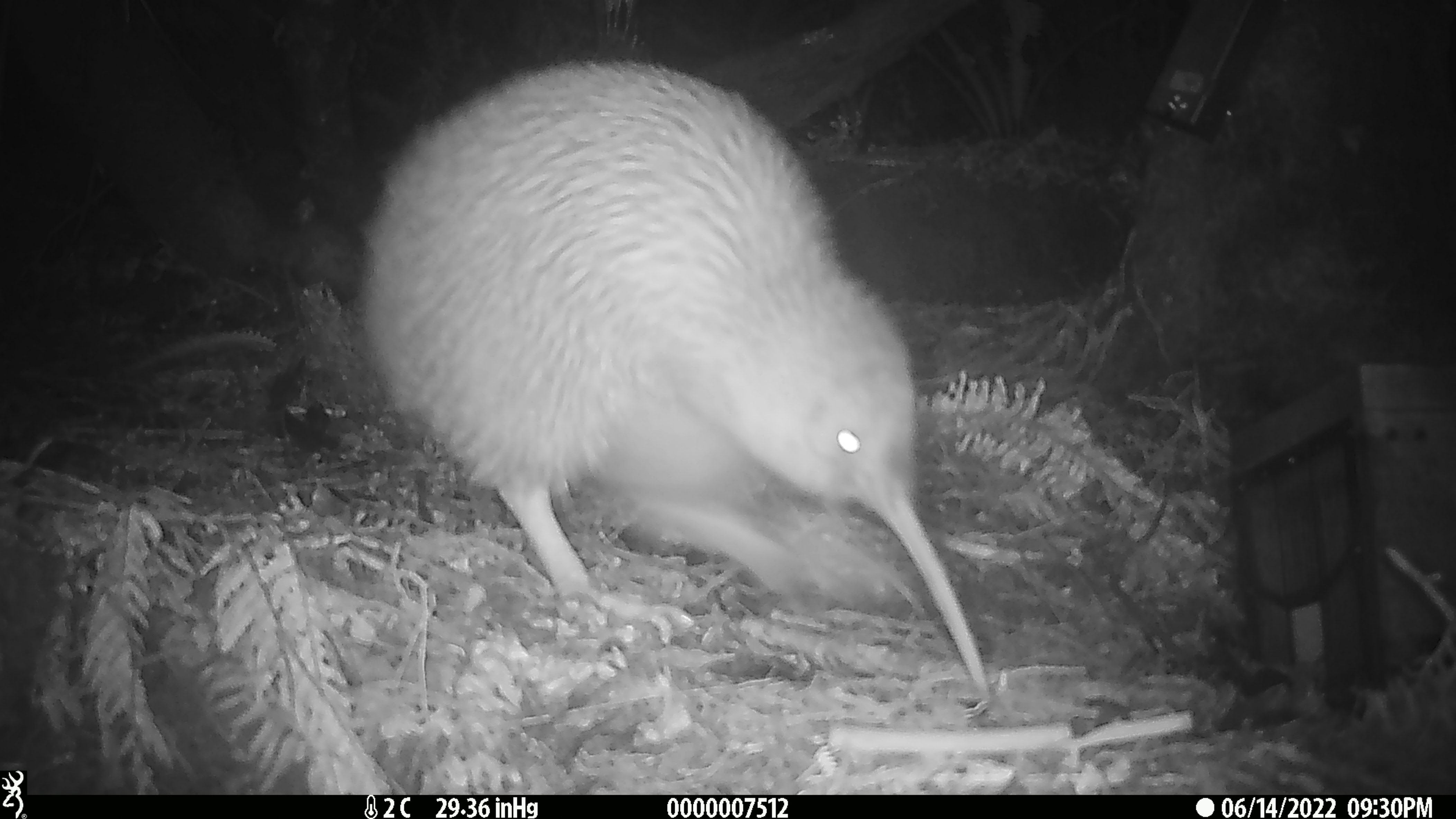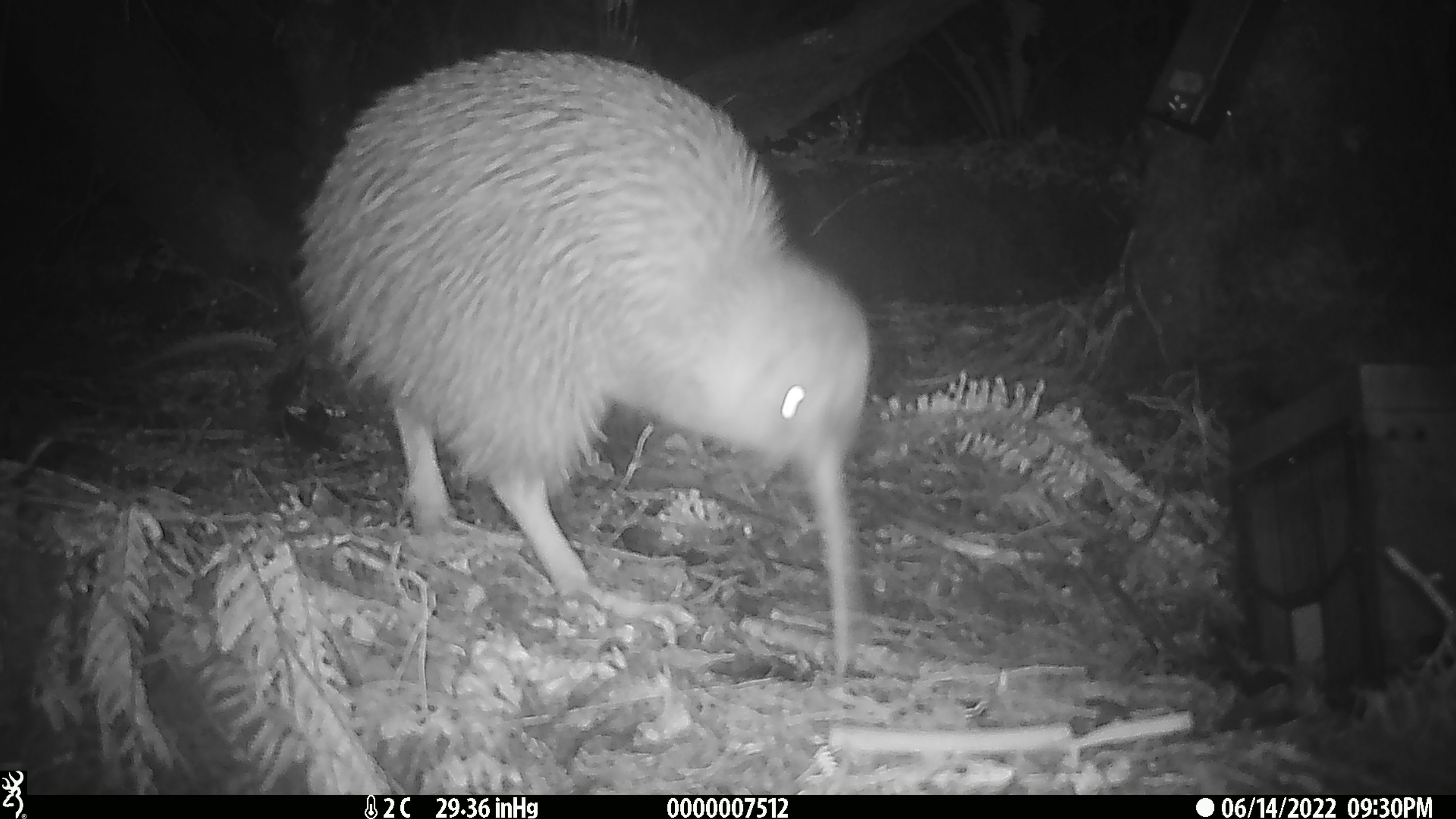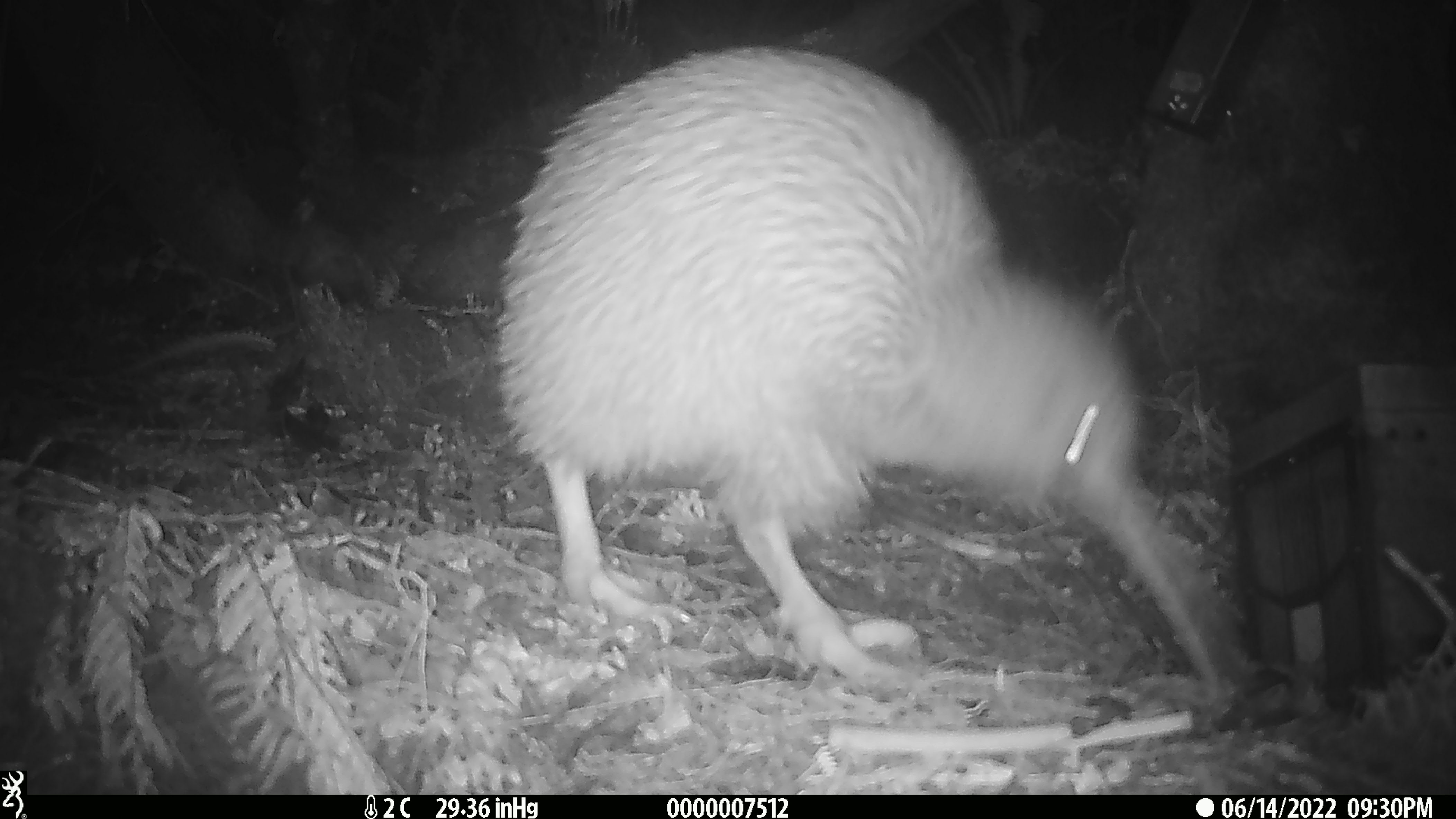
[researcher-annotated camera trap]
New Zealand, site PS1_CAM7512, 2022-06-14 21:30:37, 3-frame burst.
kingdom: Animalia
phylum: Chordata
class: Aves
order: Apterygiformes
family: Apterygidae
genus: Apteryx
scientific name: Apteryx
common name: kiwi